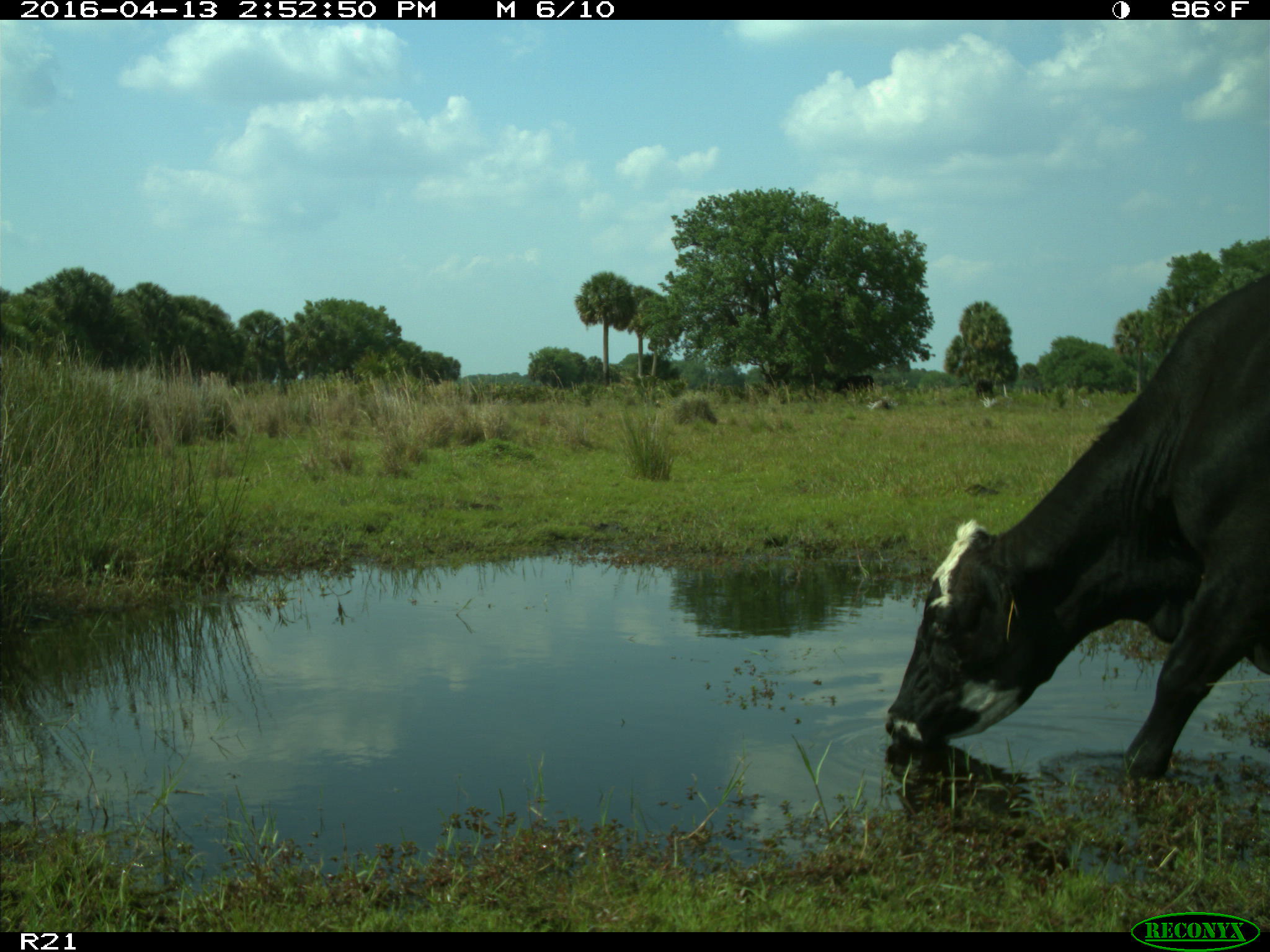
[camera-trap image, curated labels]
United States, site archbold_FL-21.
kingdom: Animalia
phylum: Chordata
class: Mammalia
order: Artiodactyla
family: Bovidae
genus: Bos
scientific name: Bos taurus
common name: domestic cow